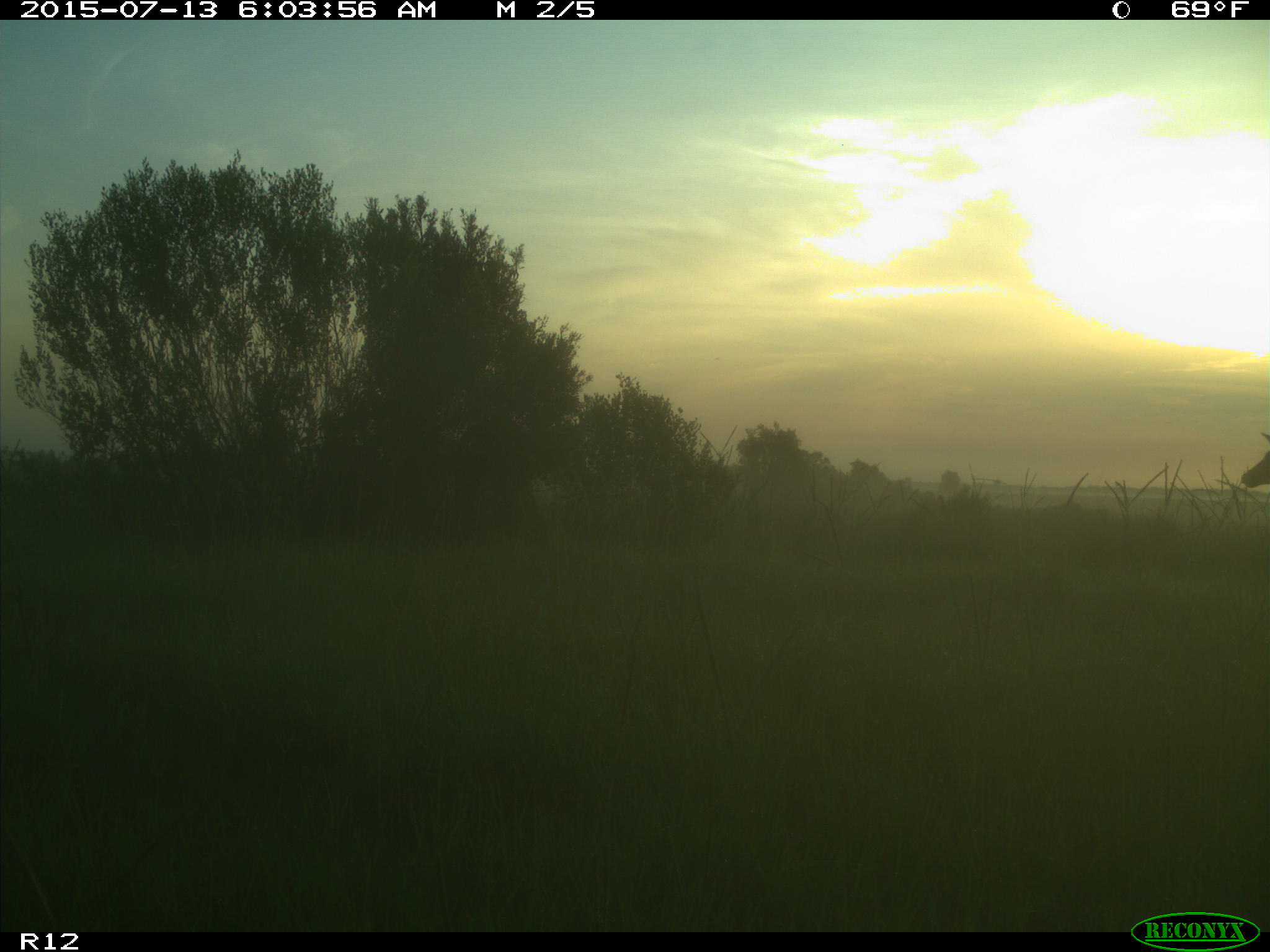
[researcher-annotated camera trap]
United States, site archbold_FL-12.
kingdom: Animalia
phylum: Chordata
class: Mammalia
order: Artiodactyla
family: Cervidae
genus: Odocoileus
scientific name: Odocoileus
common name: deer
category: unidentified deer